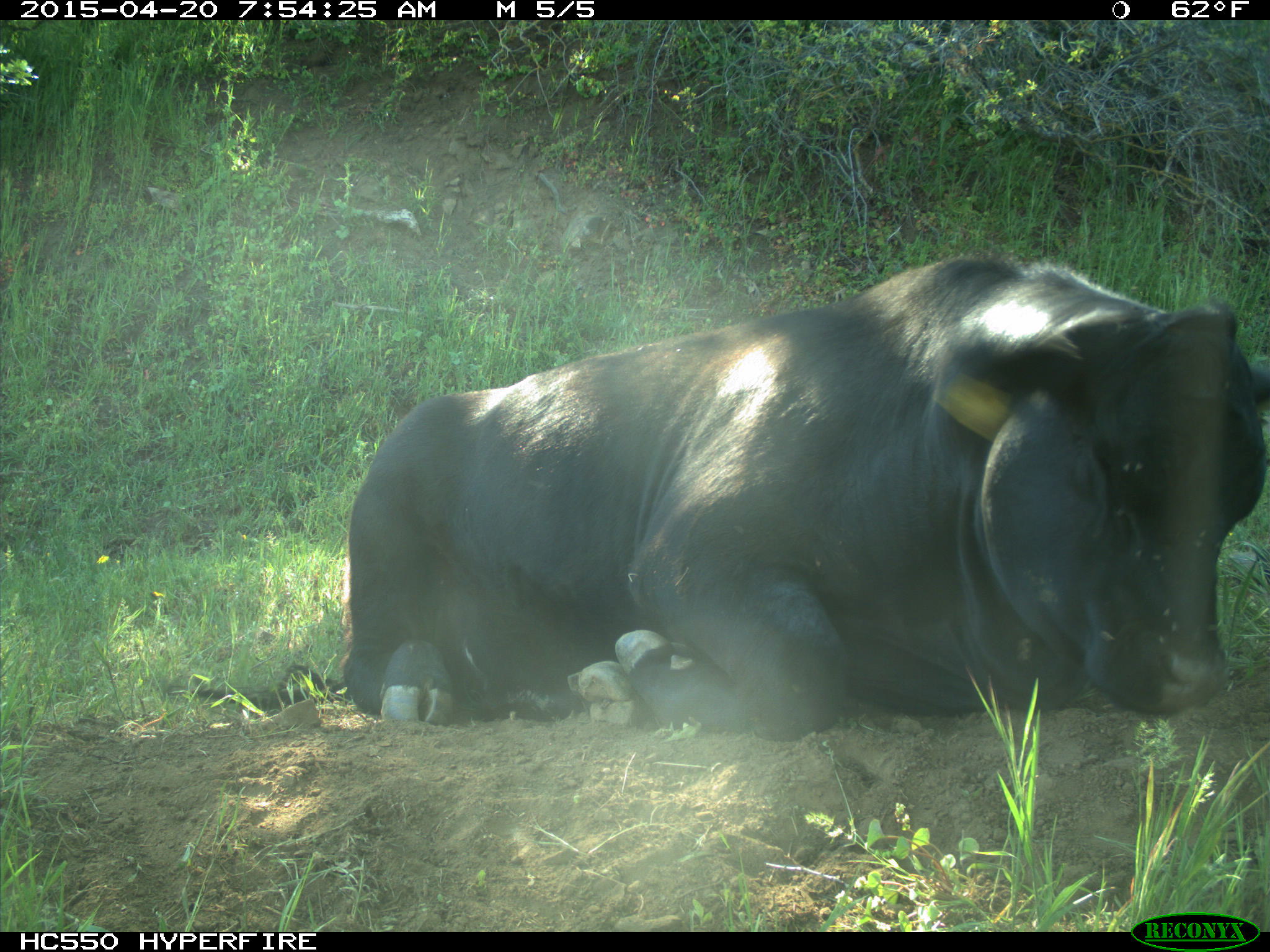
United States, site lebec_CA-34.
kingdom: Animalia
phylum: Chordata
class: Mammalia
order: Artiodactyla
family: Bovidae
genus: Bos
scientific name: Bos taurus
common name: domestic cow